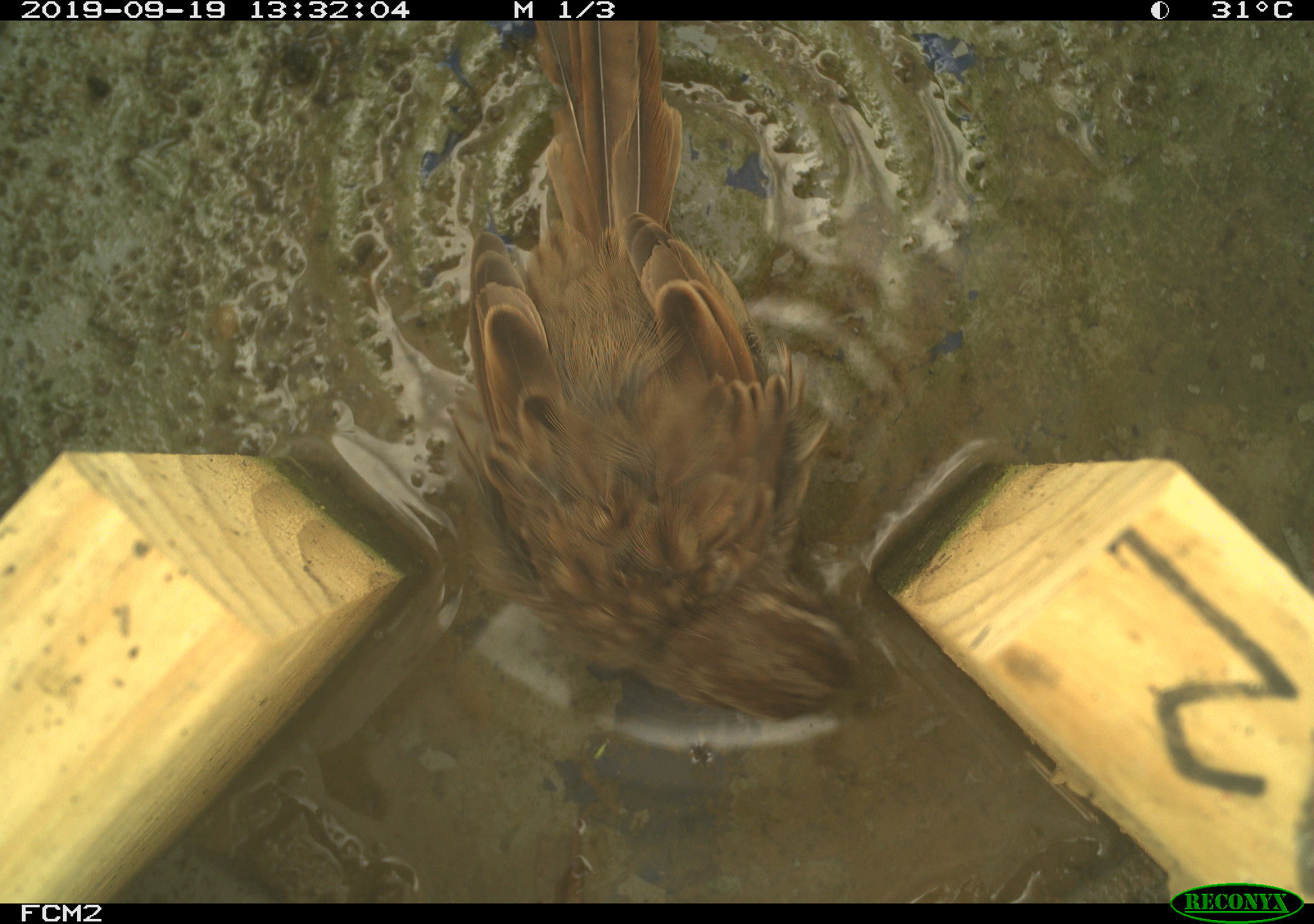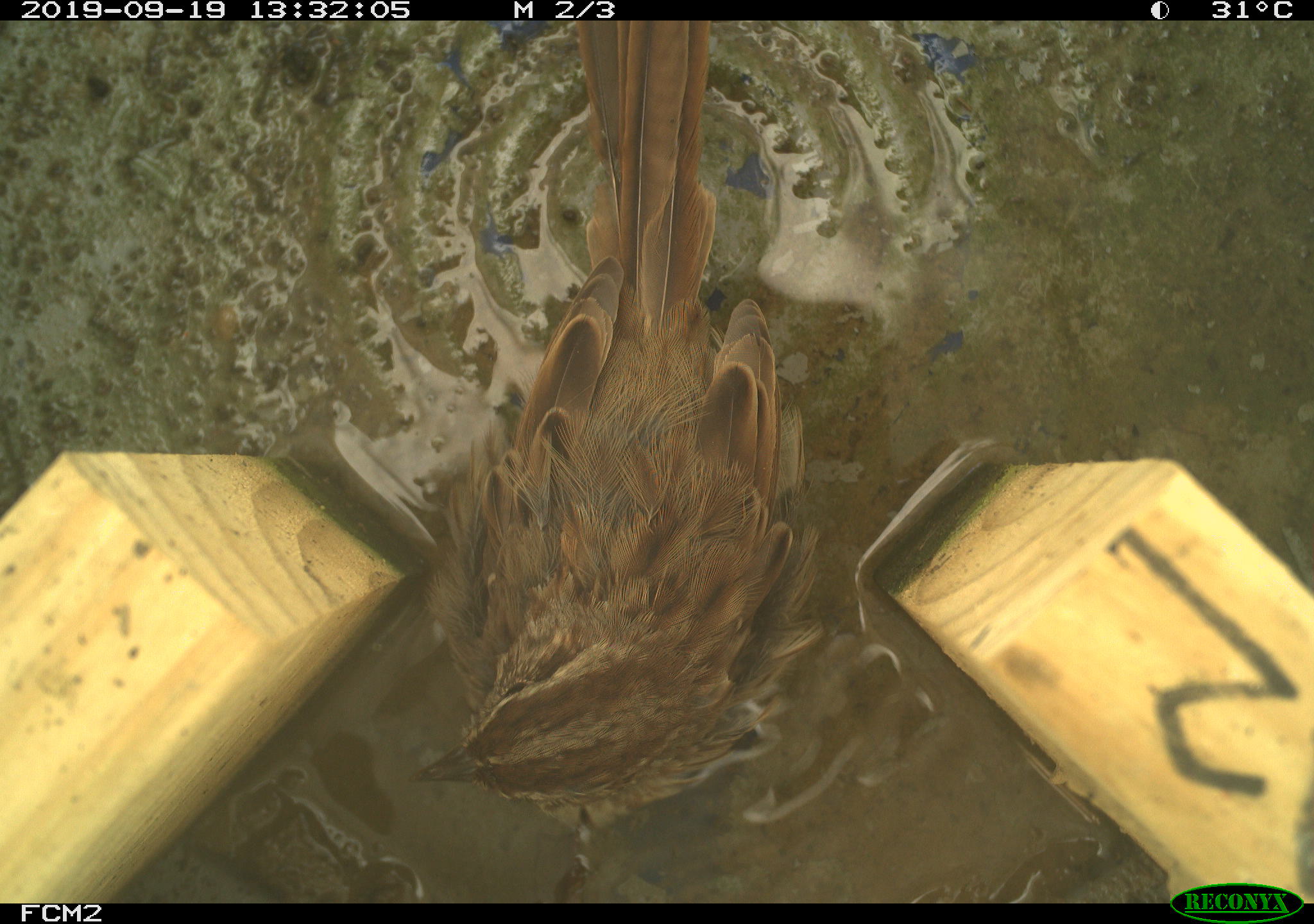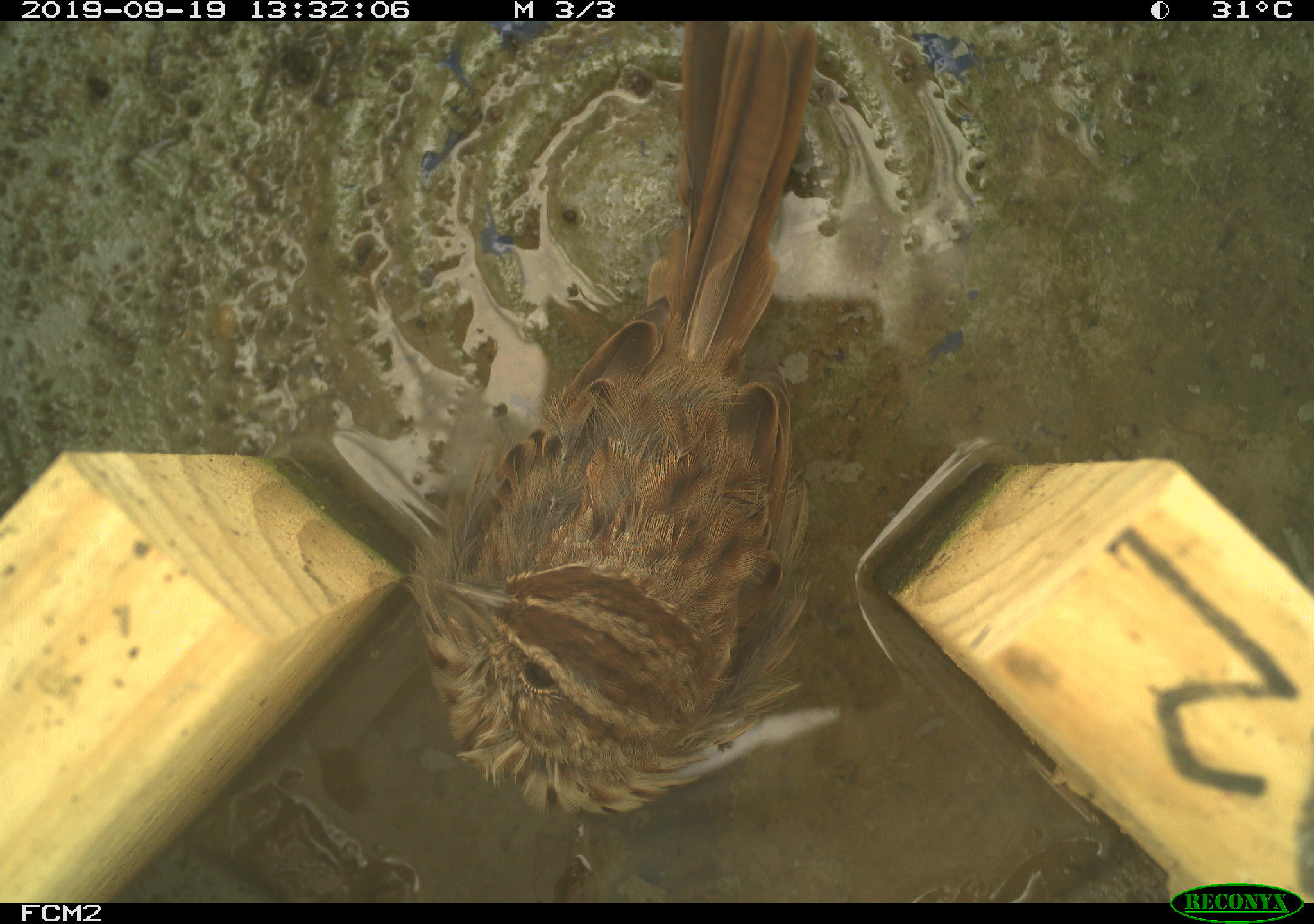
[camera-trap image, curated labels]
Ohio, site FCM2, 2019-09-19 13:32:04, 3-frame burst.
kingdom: Animalia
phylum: Chordata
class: Aves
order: Passeriformes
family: Passerellidae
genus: Melospiza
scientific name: Melospiza melodia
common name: song sparrow